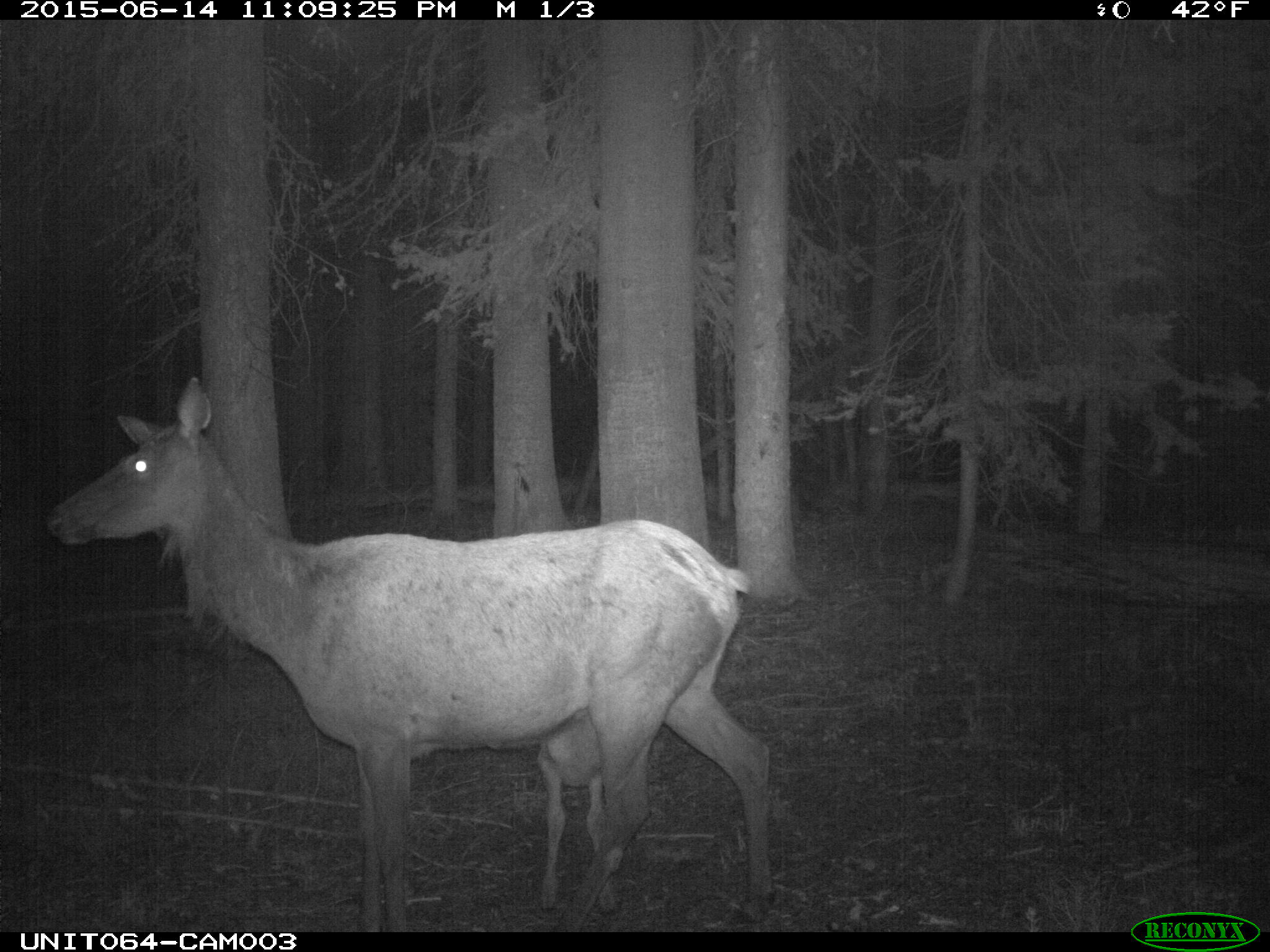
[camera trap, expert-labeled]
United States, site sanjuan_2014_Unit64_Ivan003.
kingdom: Animalia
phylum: Chordata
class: Mammalia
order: Artiodactyla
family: Cervidae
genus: Cervus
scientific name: Cervus elaphus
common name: red deer